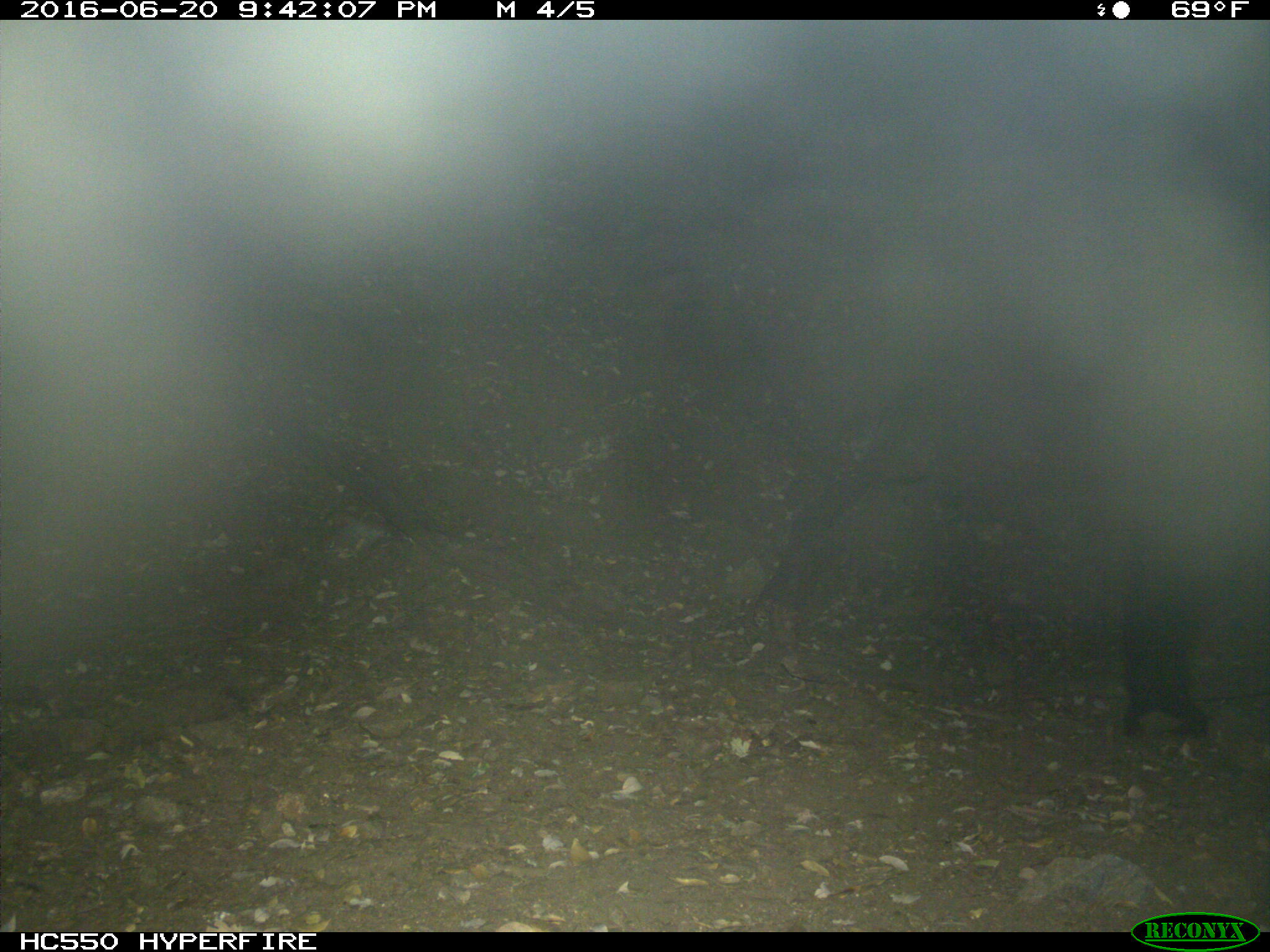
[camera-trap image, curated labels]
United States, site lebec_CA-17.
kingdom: Animalia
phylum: Chordata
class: Mammalia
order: Carnivora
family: Ursidae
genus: Ursus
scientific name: Ursus americanus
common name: american black bear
Ursus americanus (american black bear).